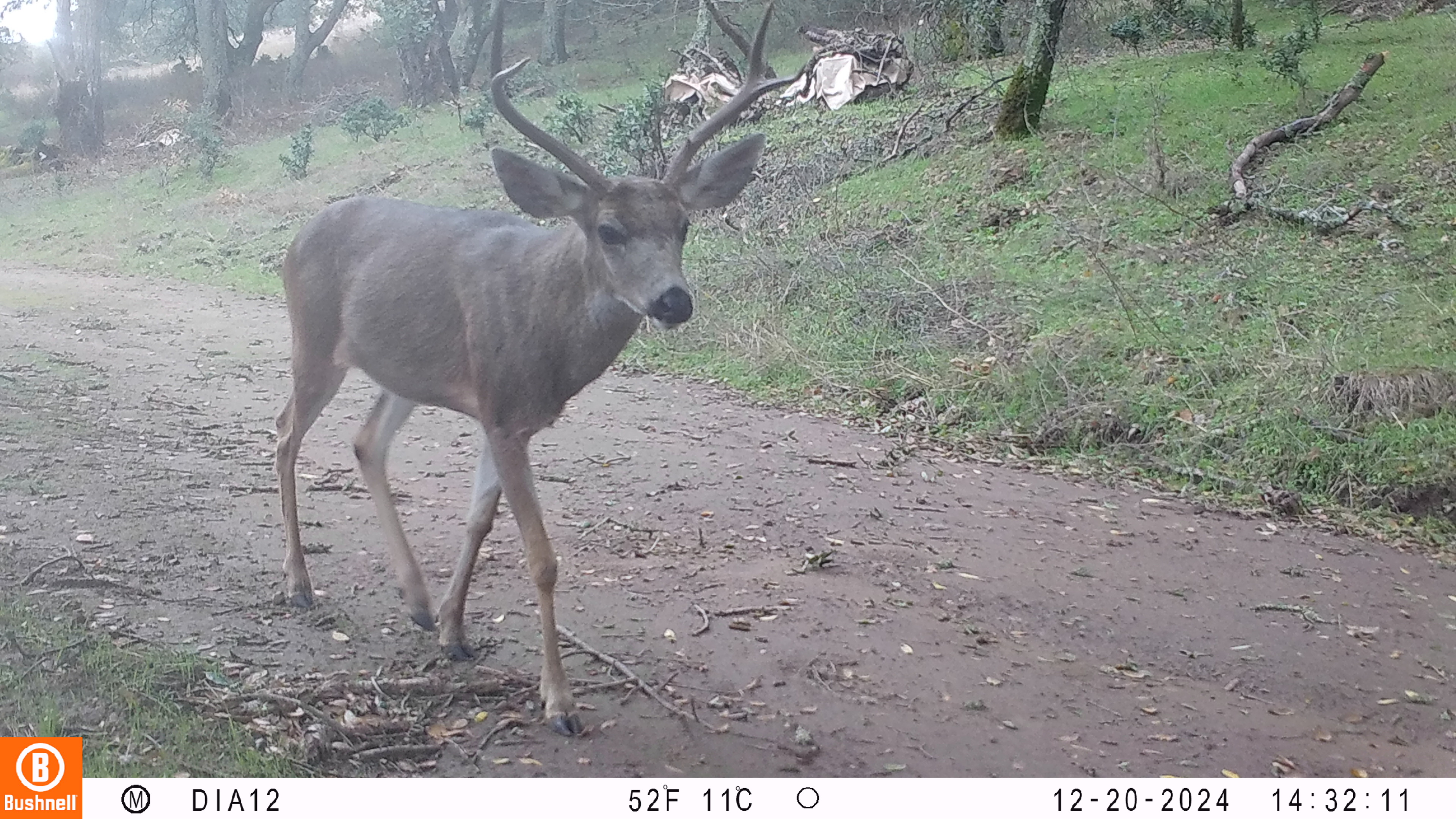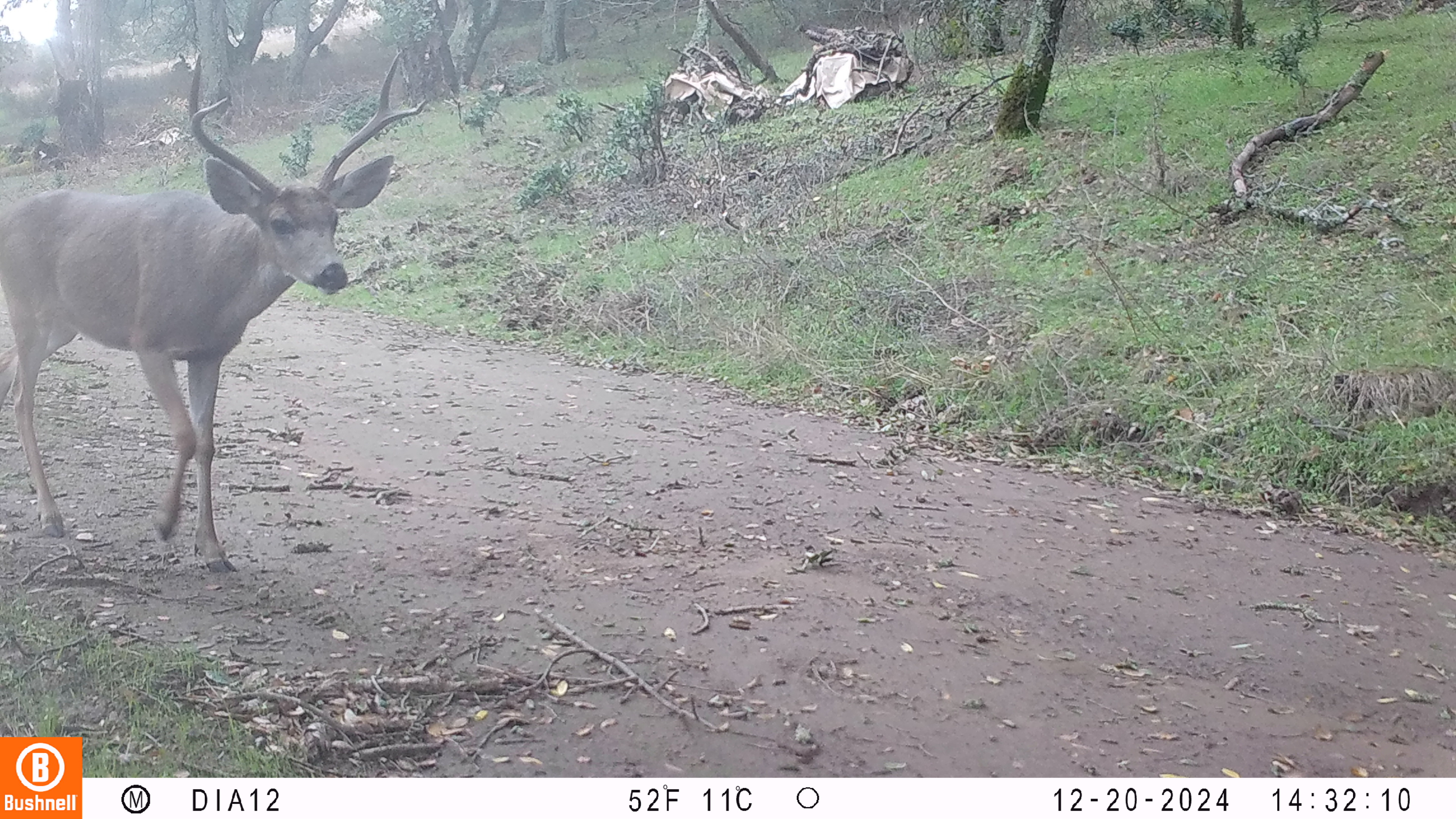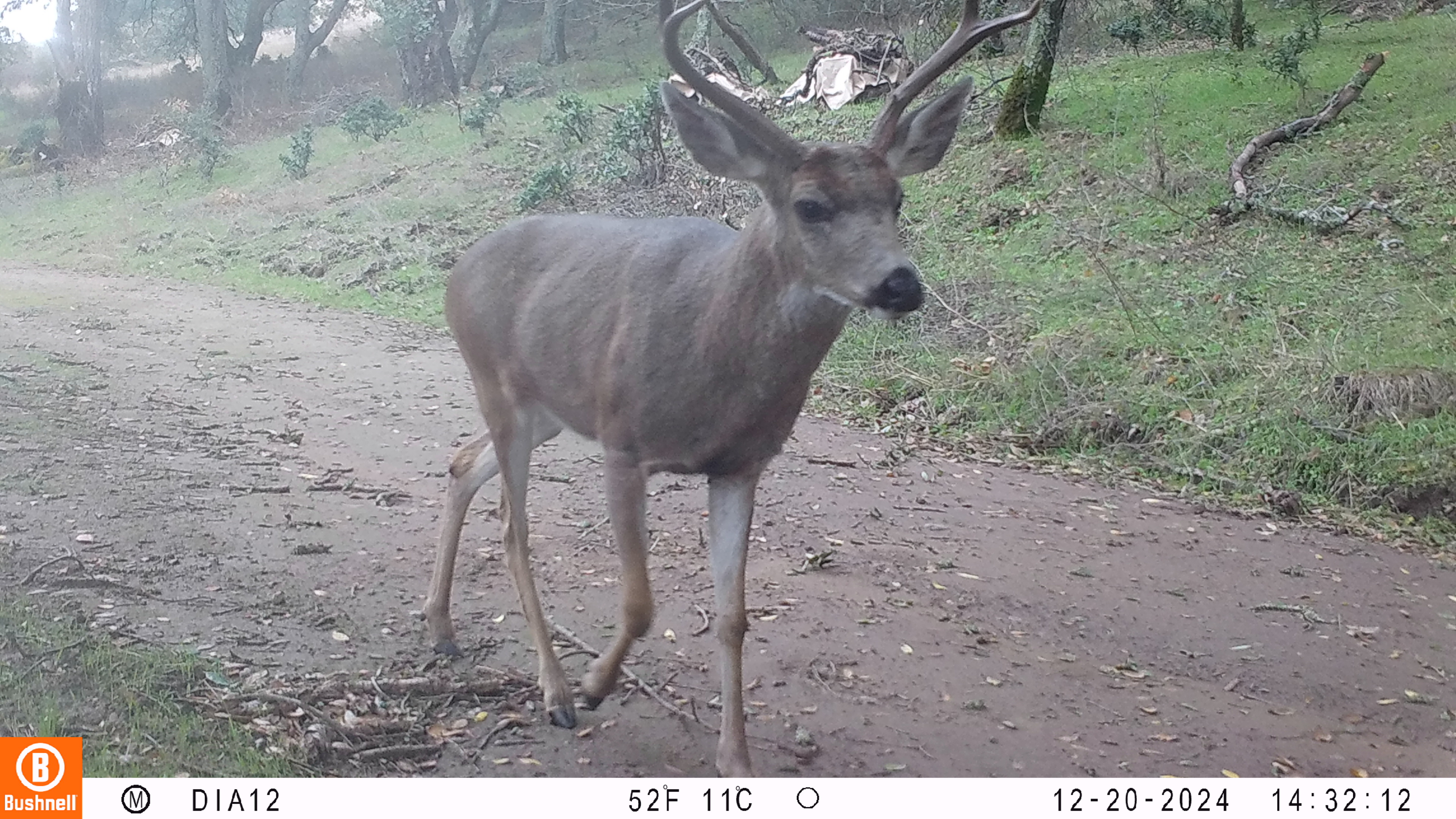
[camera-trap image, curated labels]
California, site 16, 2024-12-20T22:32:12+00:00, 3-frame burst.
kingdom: Animalia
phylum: Chordata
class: Mammalia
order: Artiodactyla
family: Cervidae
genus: Odocoileus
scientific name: Odocoileus hemionus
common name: mule deer